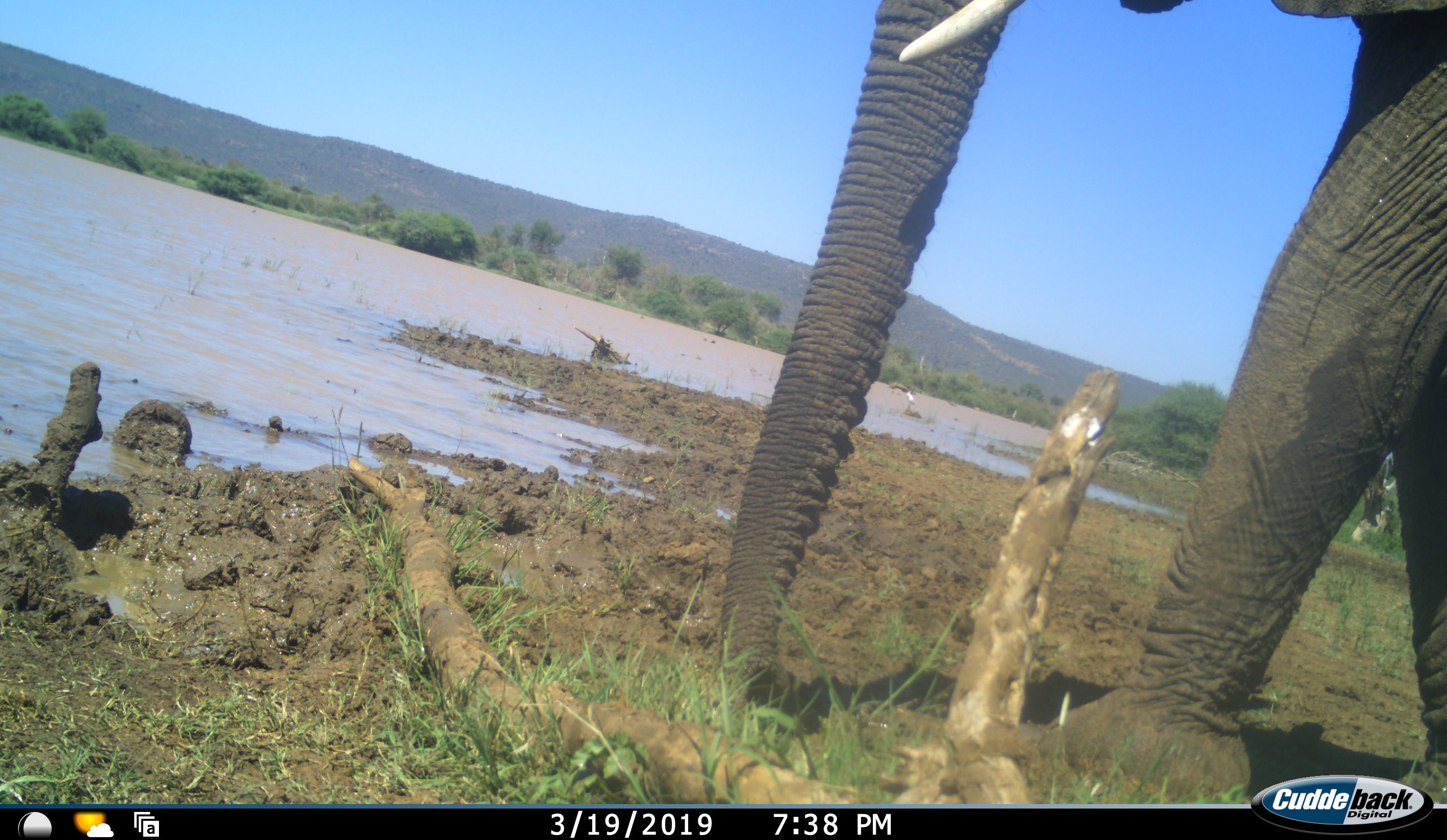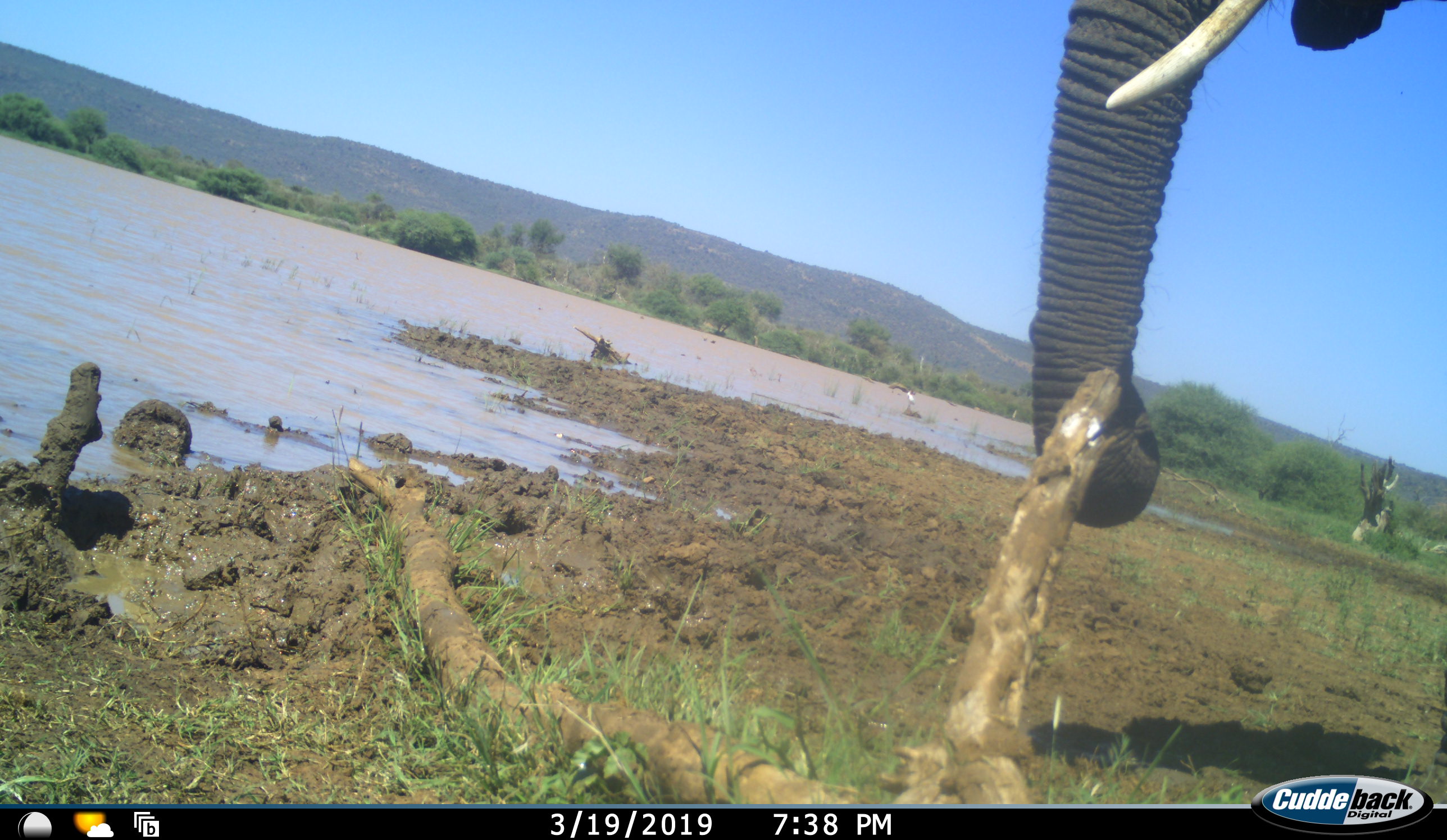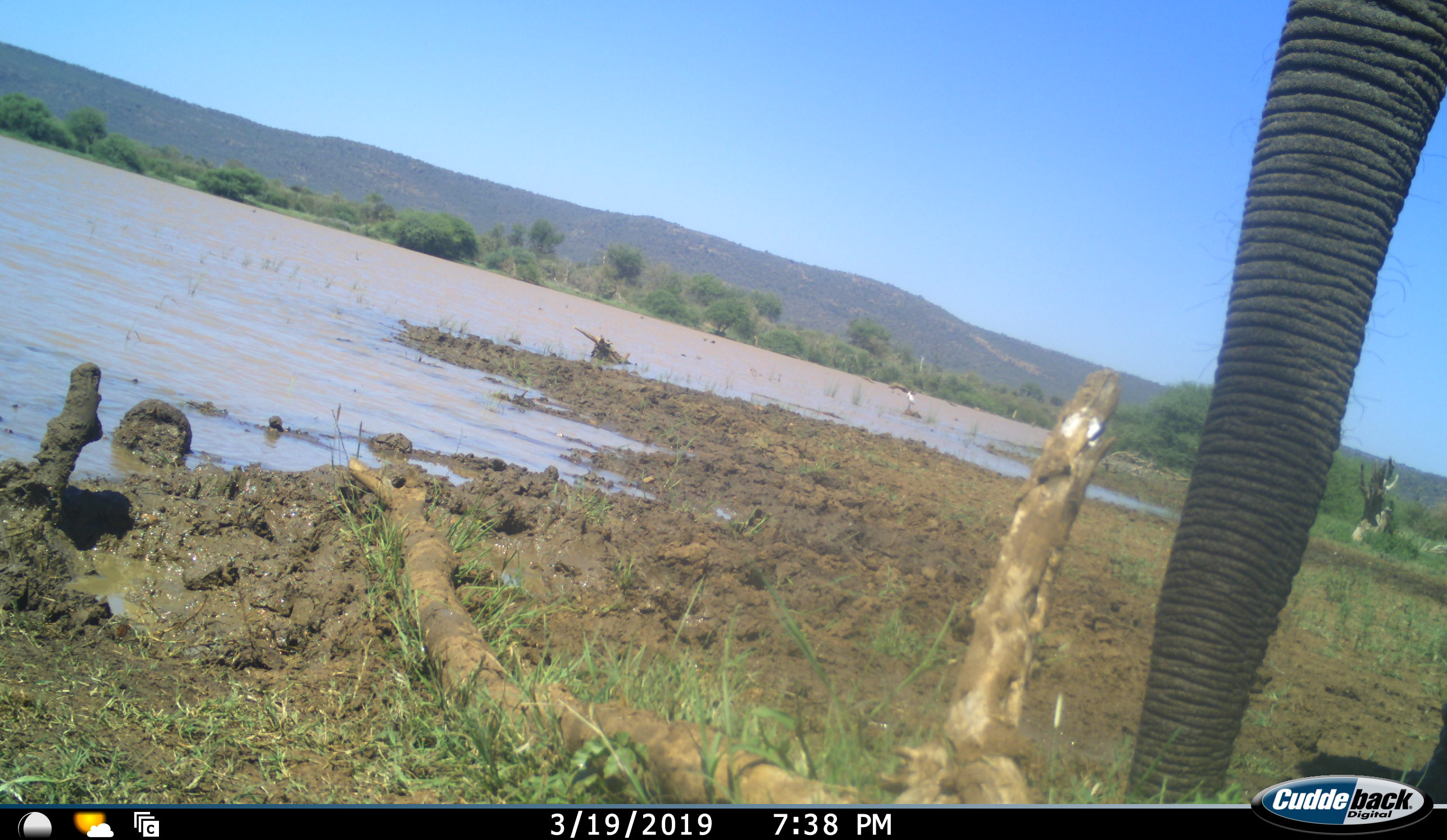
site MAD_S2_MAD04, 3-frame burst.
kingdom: Animalia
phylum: Chordata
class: Mammalia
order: Proboscidea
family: Elephantidae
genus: Loxodonta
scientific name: Loxodonta africana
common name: african bush elephant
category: elephant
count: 1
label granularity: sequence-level